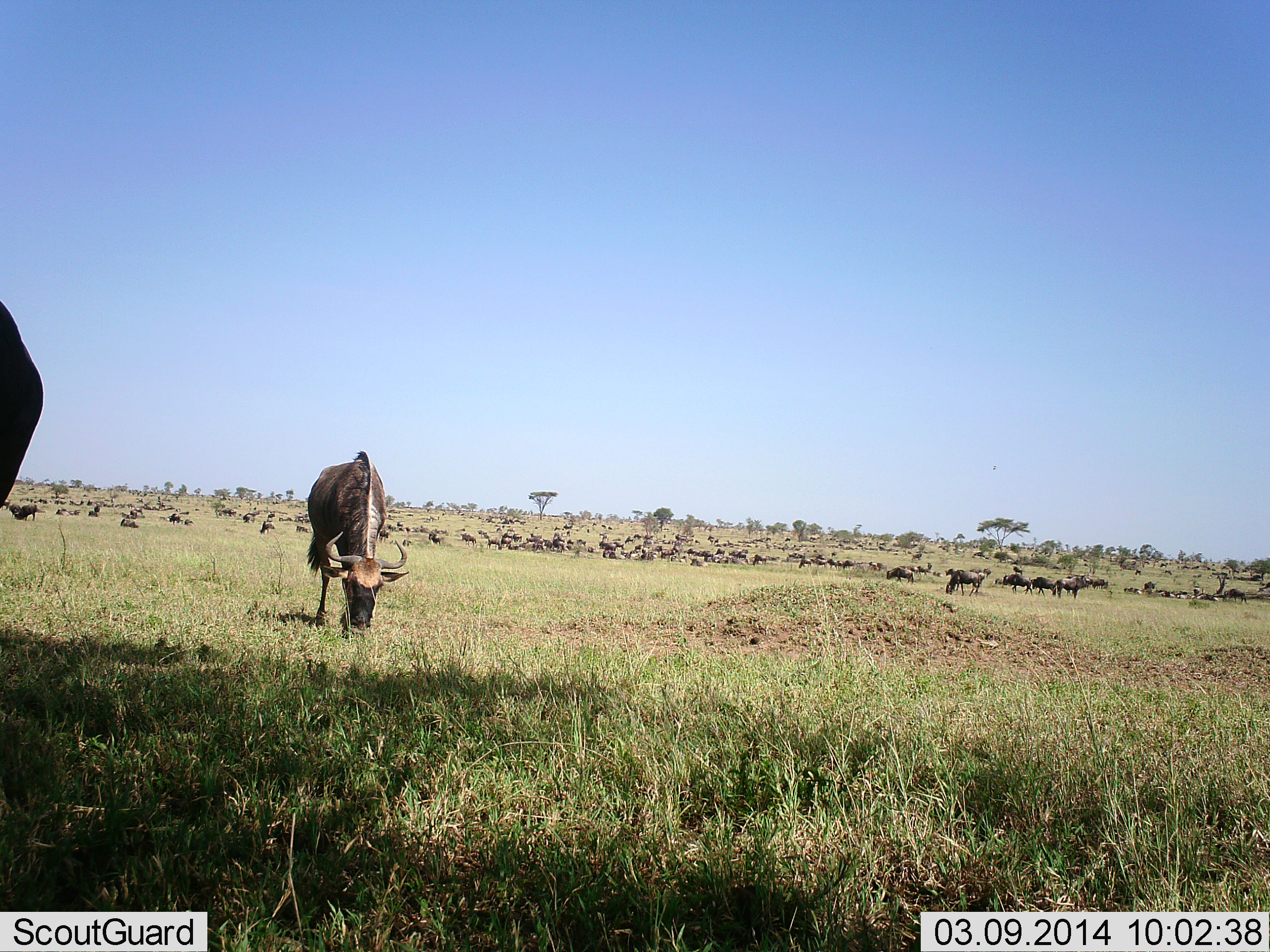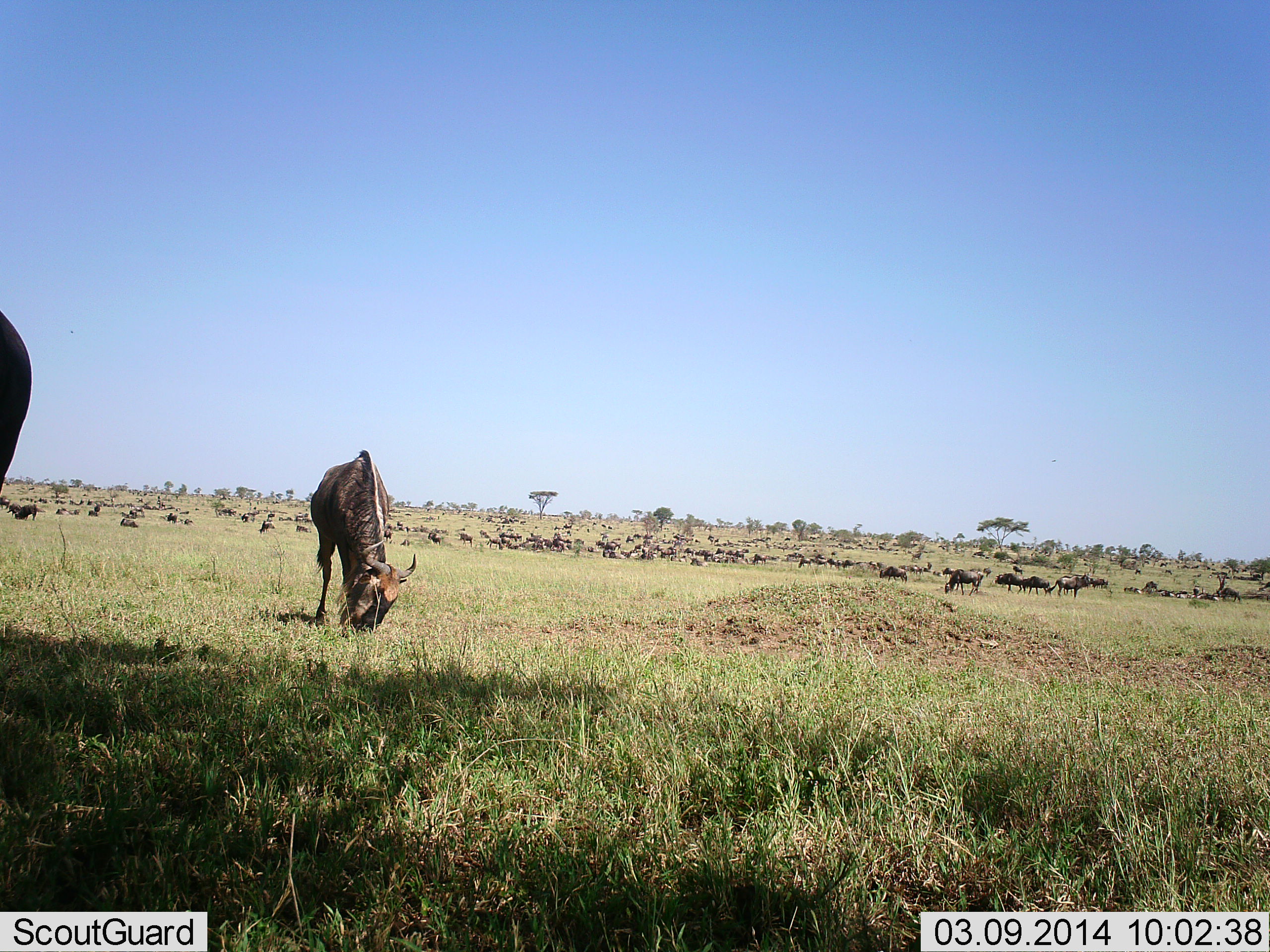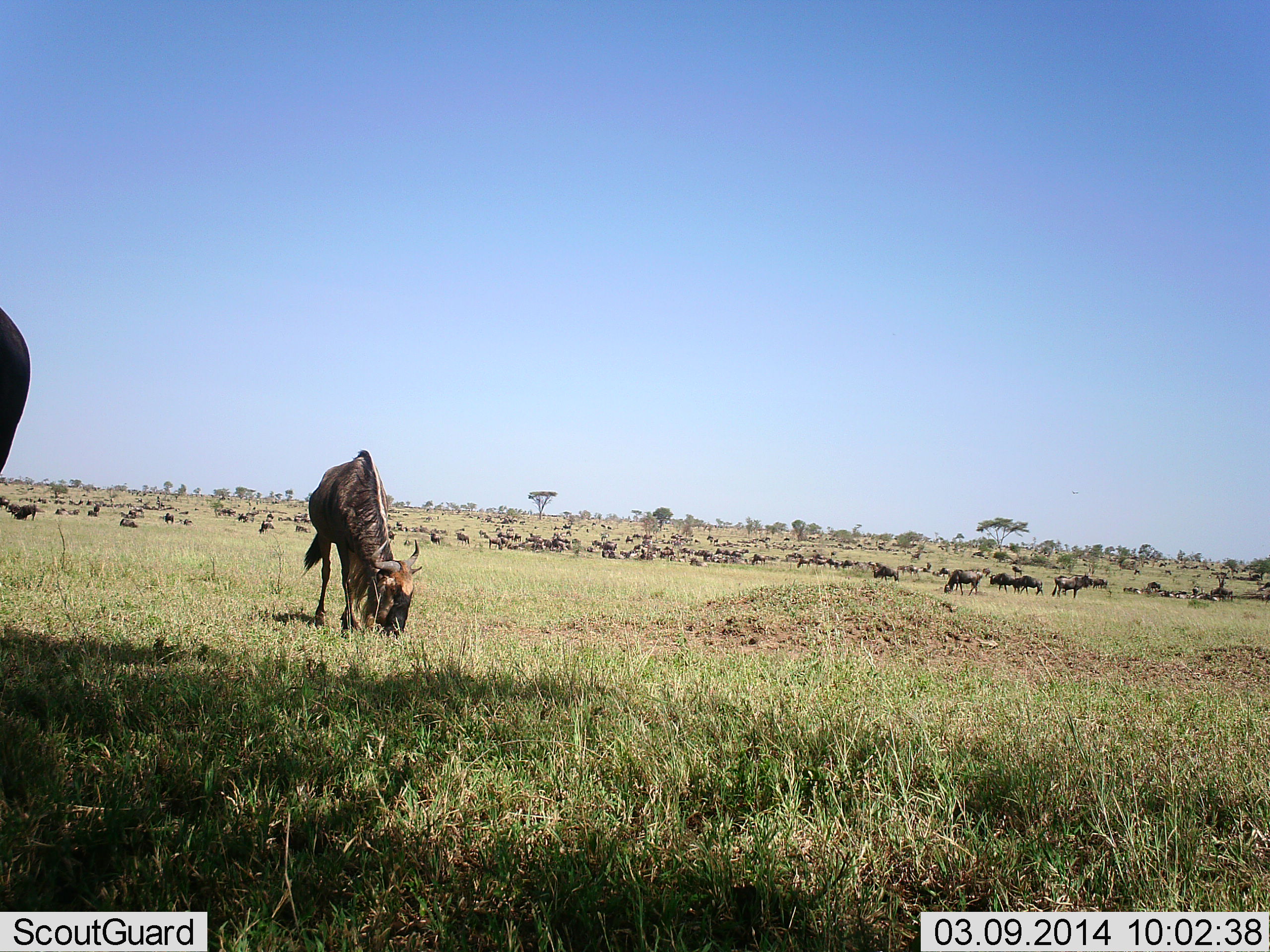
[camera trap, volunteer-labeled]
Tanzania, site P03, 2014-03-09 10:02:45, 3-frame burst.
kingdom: Animalia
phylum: Chordata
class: Mammalia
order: Artiodactyla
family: Bovidae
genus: Connochaetes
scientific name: Connochaetes taurinus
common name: blue wildebeest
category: wildebeest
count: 51+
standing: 50%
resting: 20%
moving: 40%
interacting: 0%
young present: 0%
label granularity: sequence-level